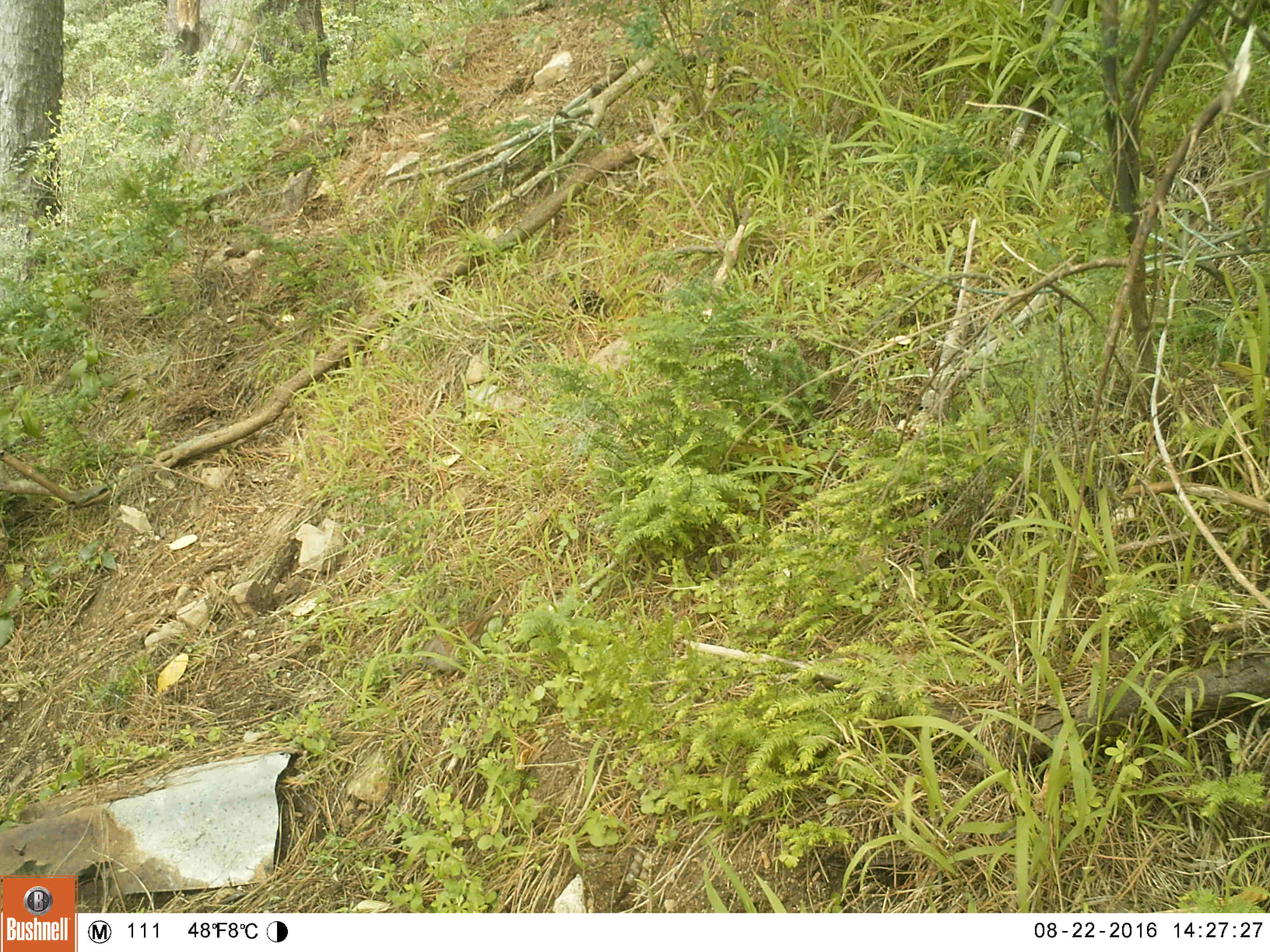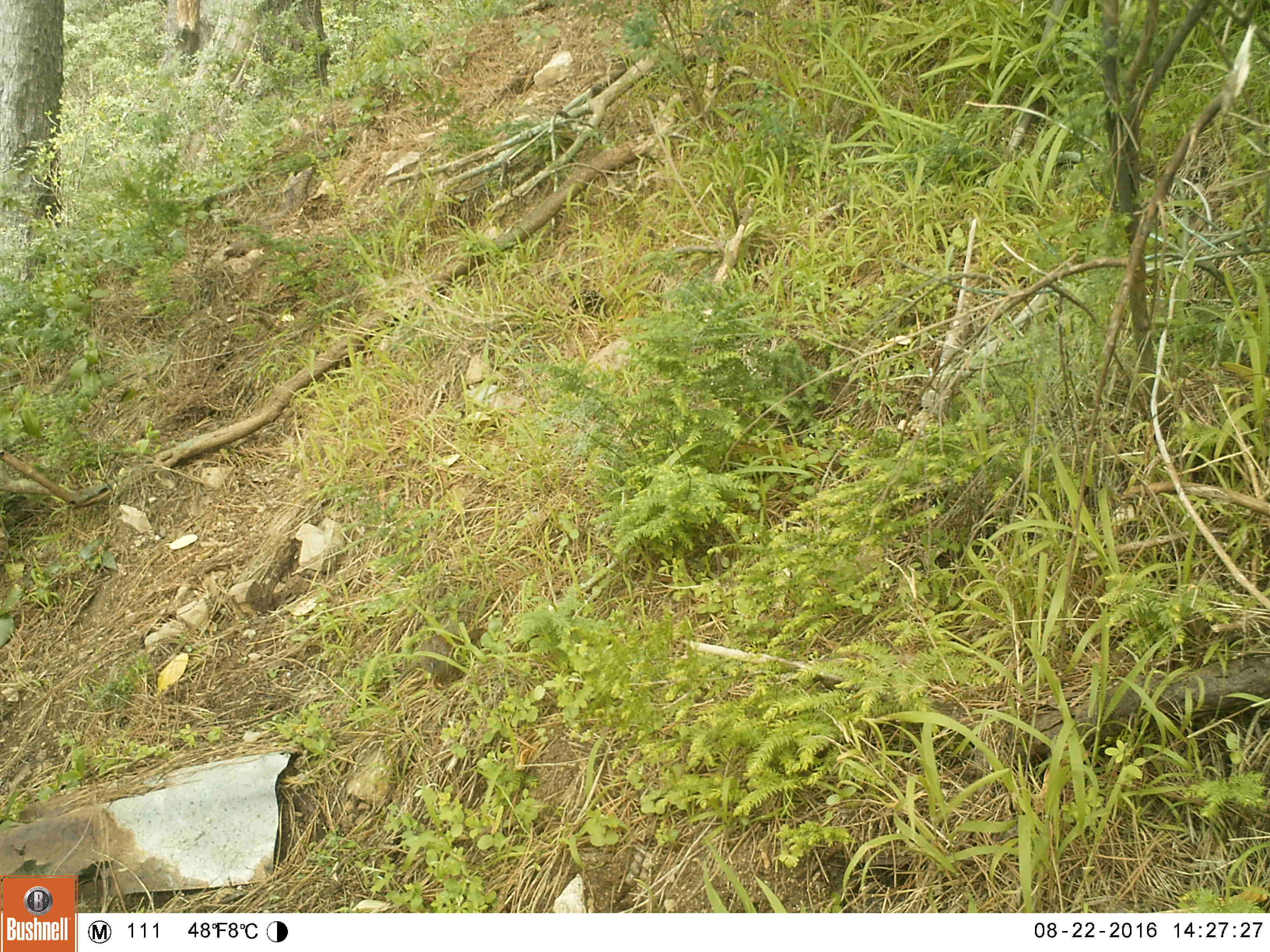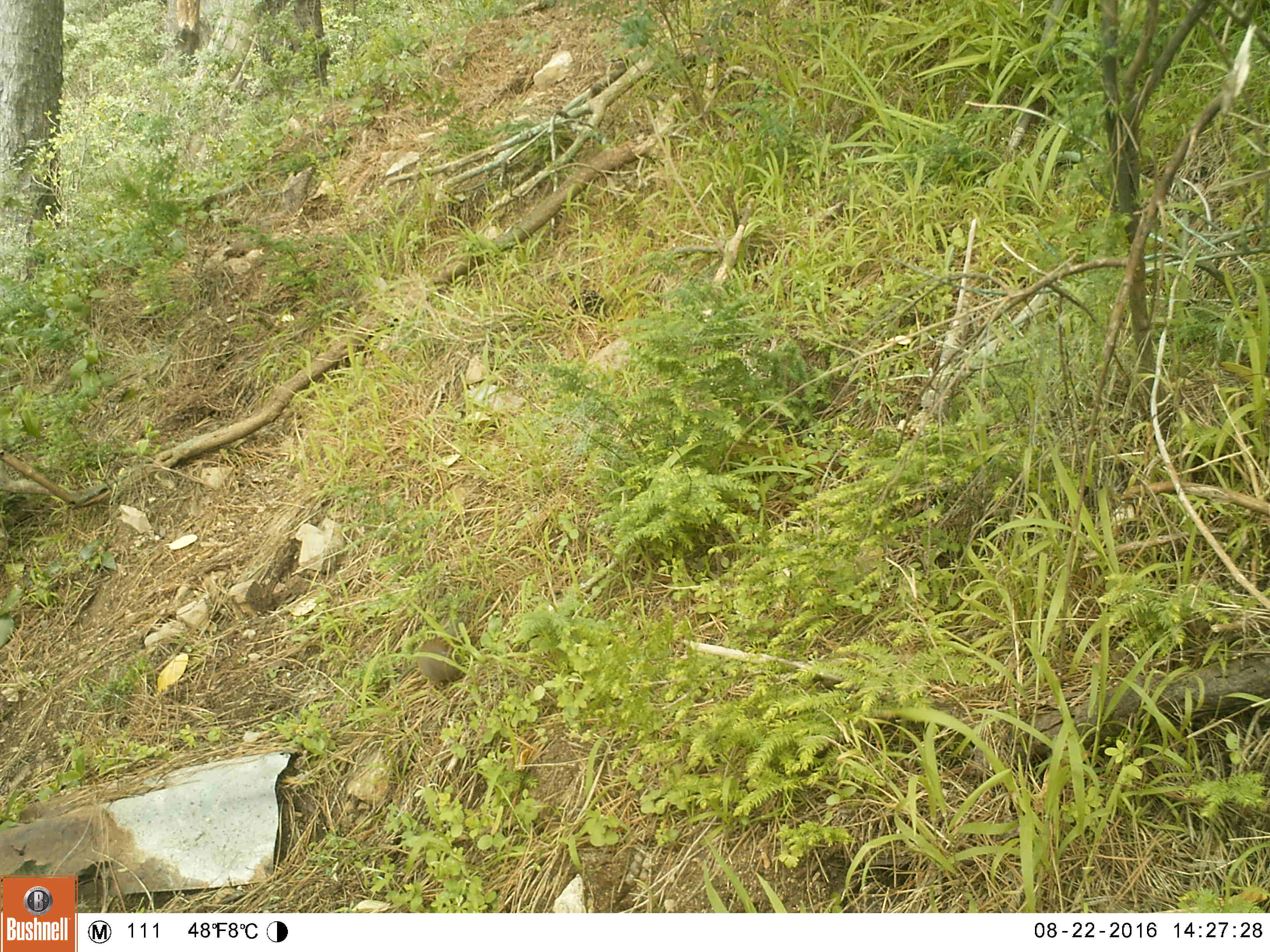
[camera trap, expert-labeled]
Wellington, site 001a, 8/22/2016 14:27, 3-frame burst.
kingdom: Animalia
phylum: Chordata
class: Aves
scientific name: Aves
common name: bird